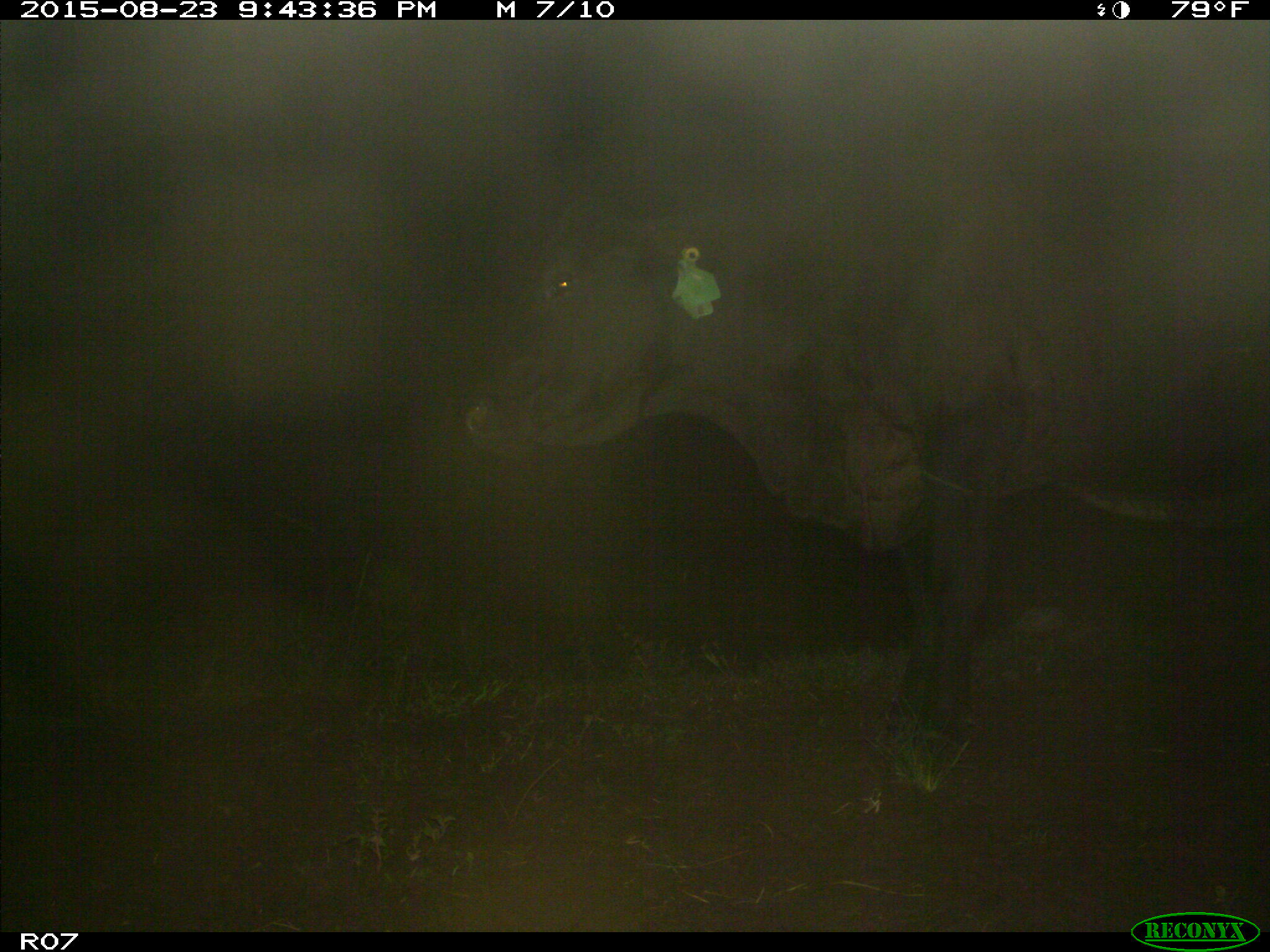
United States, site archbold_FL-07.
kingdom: Animalia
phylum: Chordata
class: Mammalia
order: Artiodactyla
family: Bovidae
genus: Bos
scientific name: Bos taurus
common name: domestic cow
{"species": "Bos taurus (domestic cow)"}